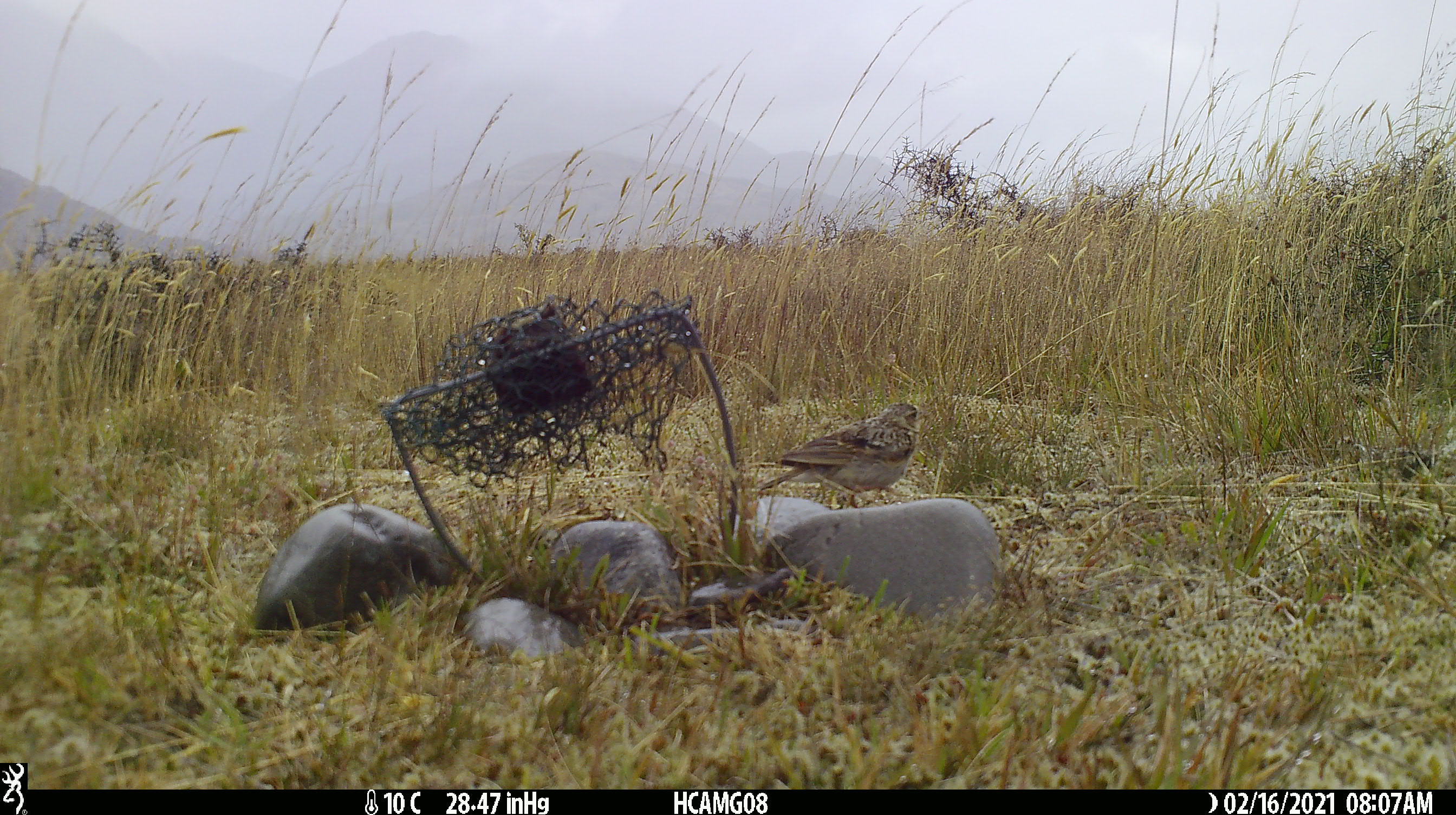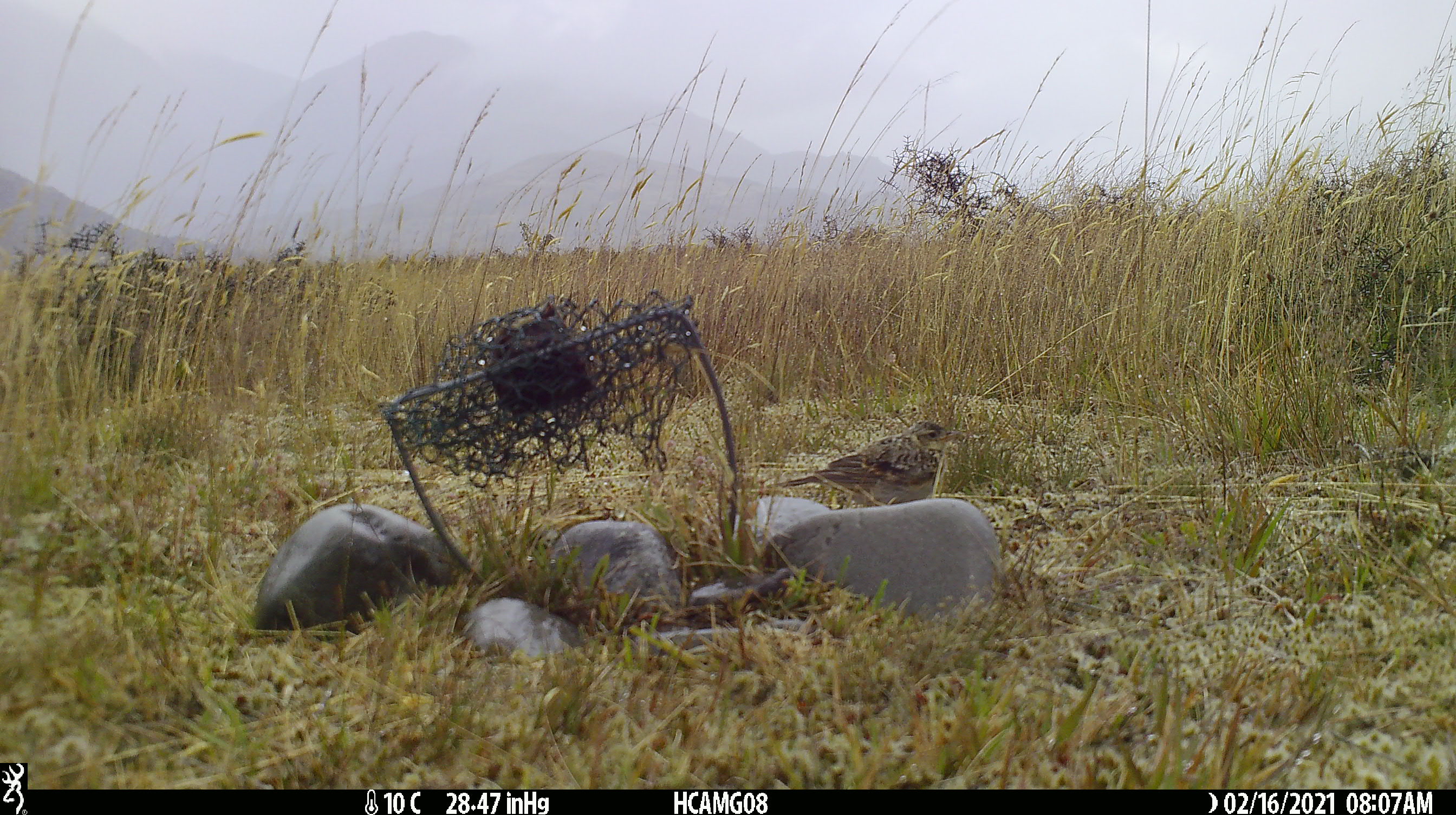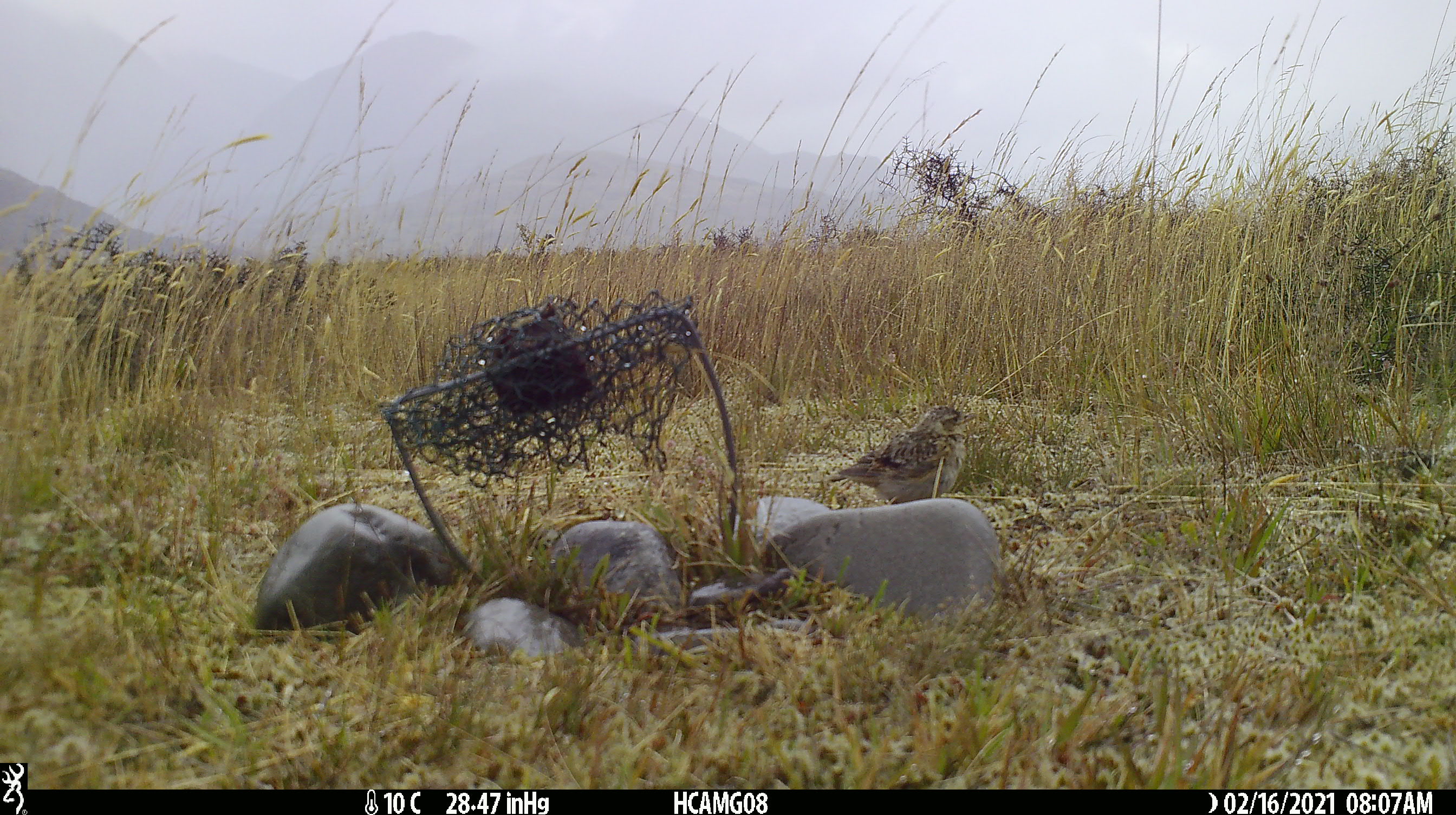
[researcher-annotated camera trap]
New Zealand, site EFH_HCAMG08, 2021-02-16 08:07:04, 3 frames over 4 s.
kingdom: Animalia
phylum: Chordata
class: Aves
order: Passeriformes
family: Motacillidae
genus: Anthus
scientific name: Anthus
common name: pipit